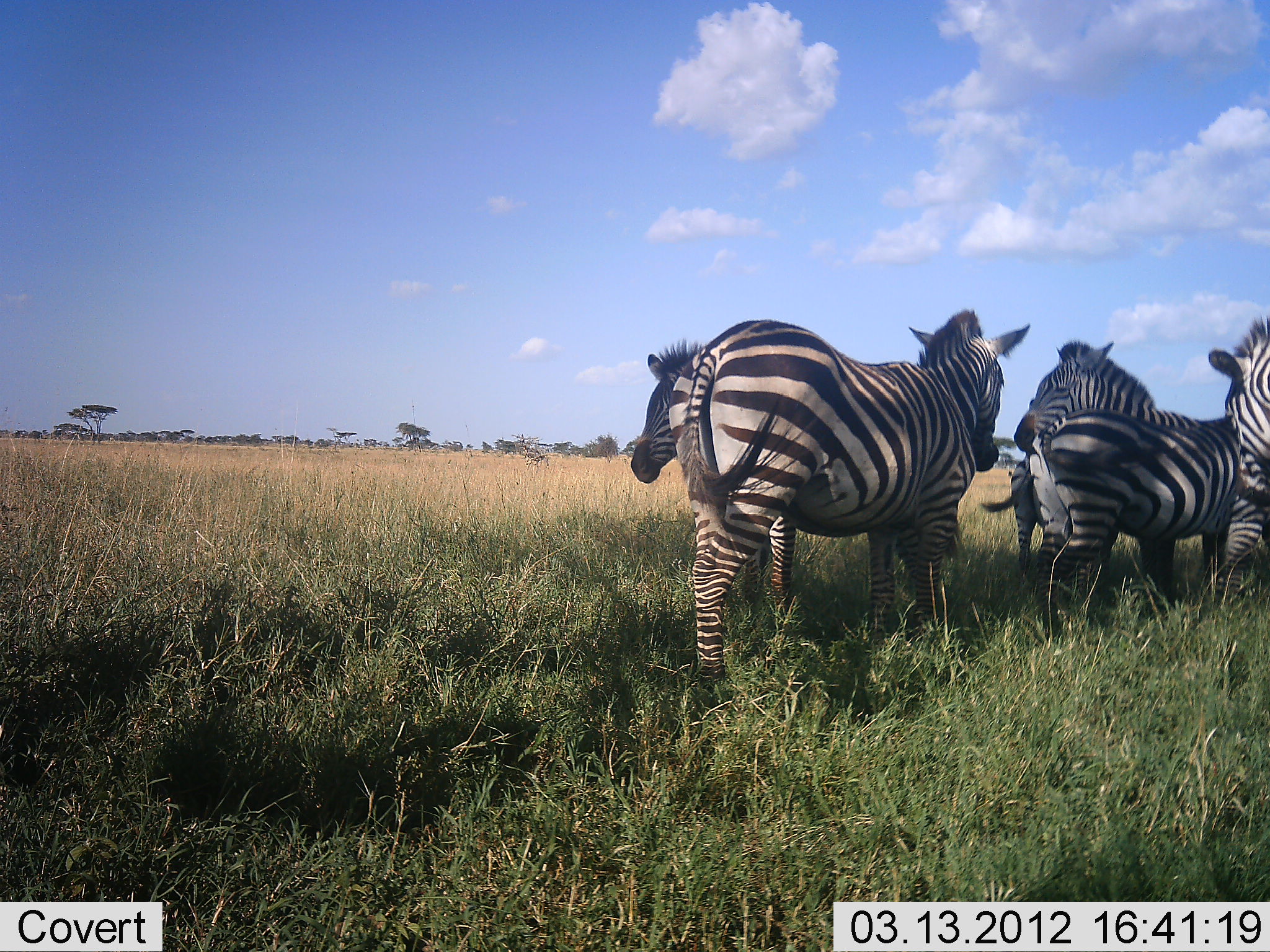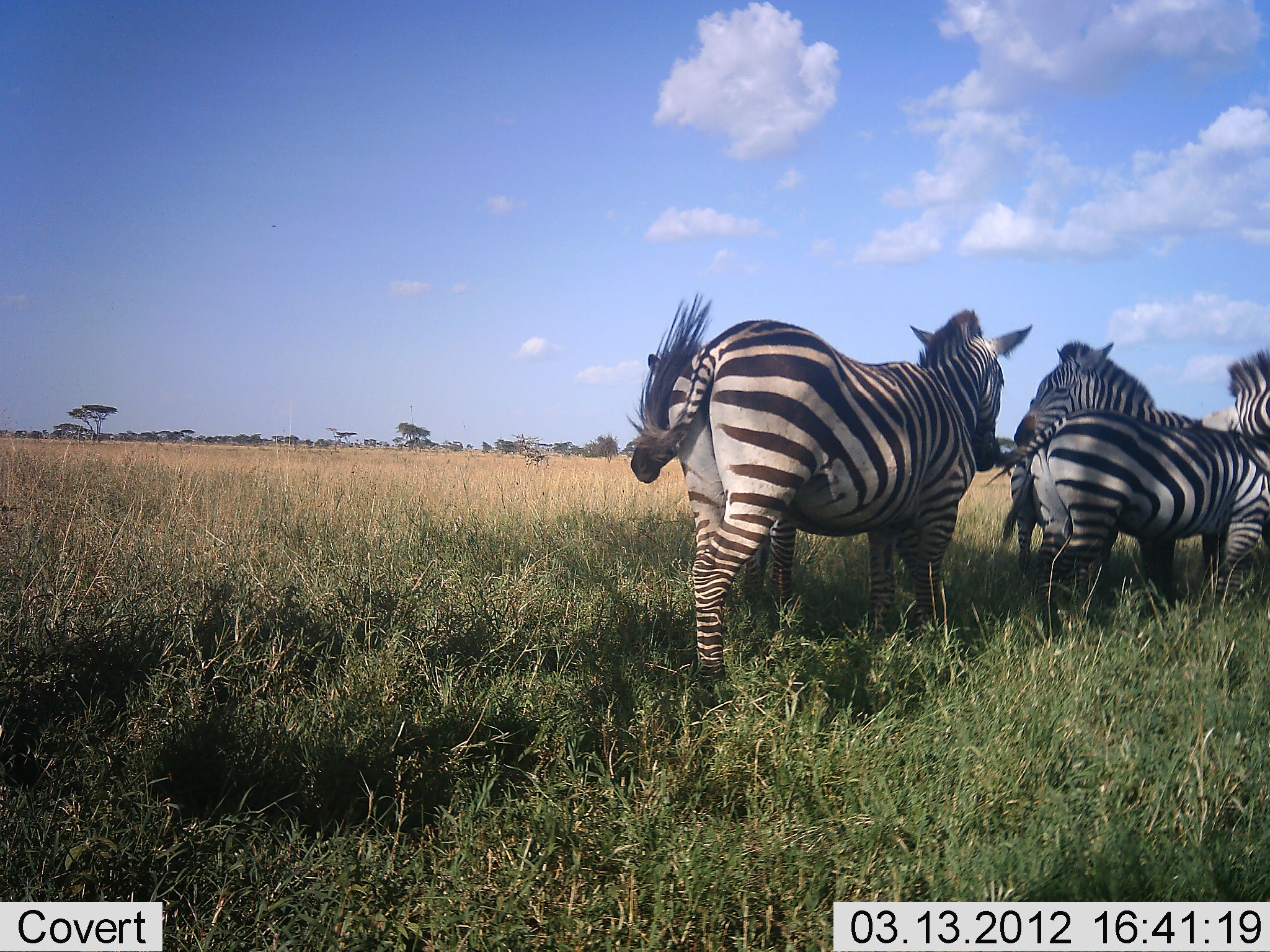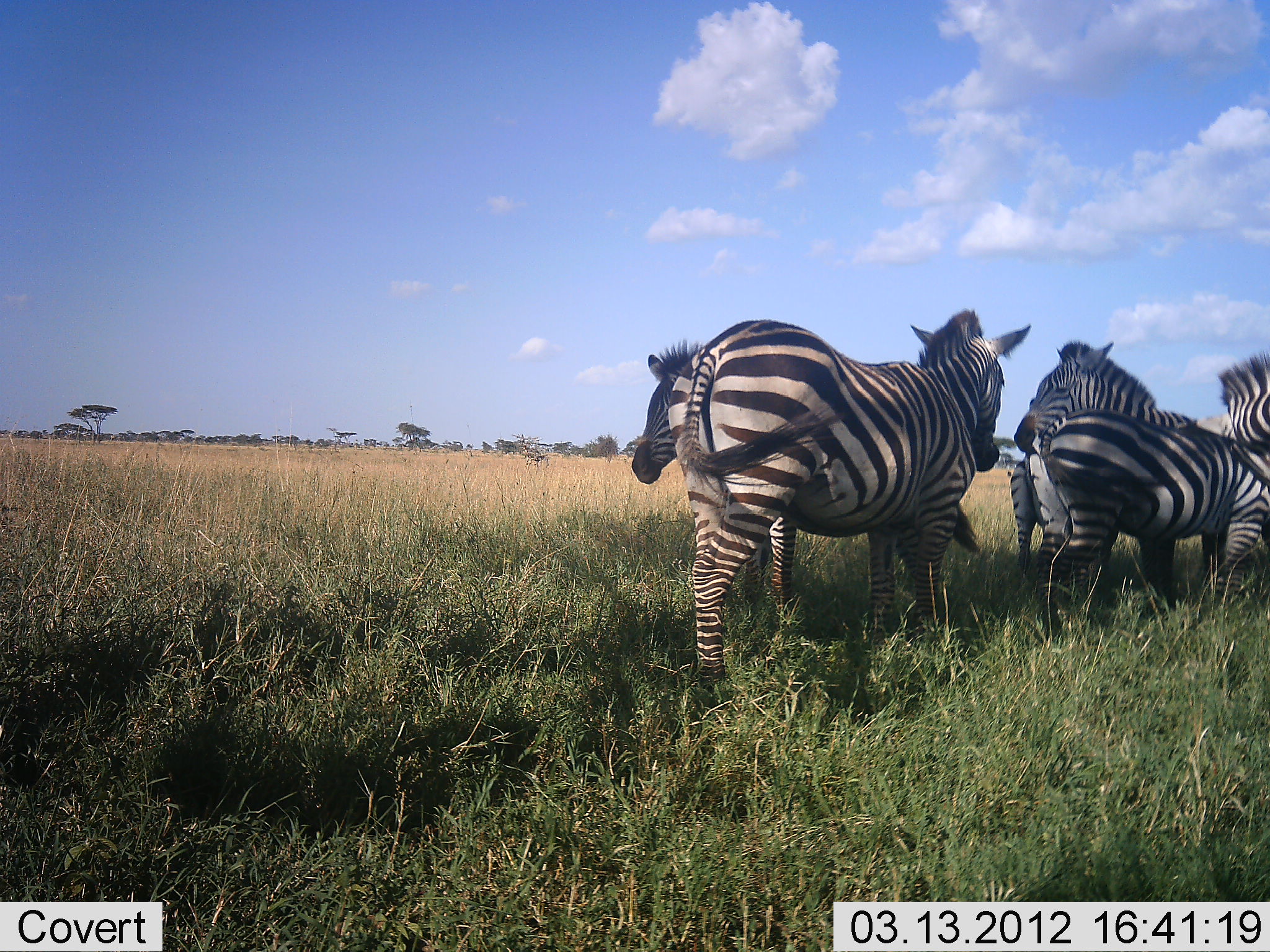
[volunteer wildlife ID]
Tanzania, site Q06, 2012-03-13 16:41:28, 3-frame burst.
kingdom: Animalia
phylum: Chordata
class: Mammalia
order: Perissodactyla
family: Equidae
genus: Equus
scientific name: Equus quagga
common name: plains zebra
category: zebra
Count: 6.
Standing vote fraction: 89%.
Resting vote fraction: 11%.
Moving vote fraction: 7%.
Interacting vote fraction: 7%.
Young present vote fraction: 14%.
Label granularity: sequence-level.